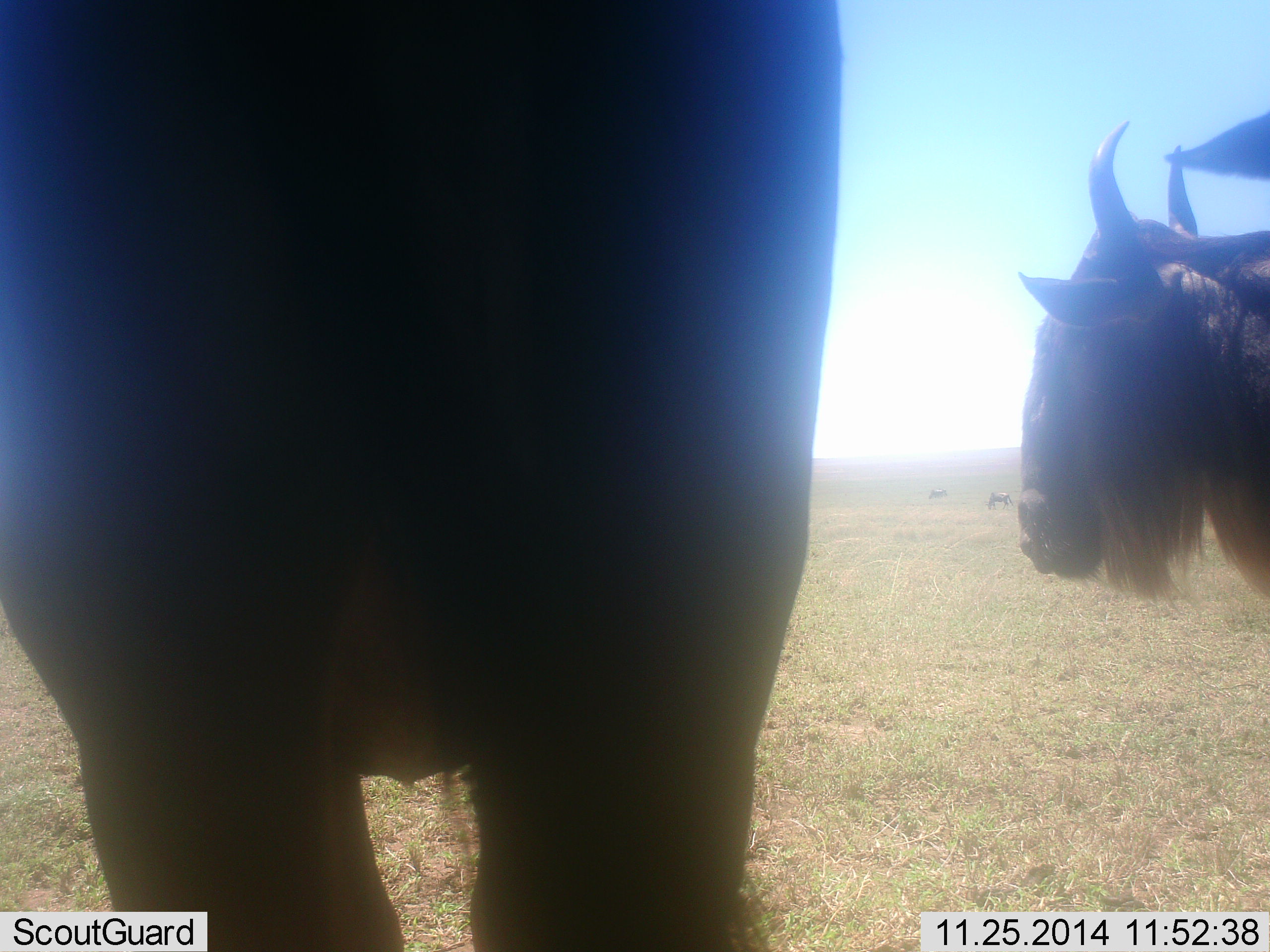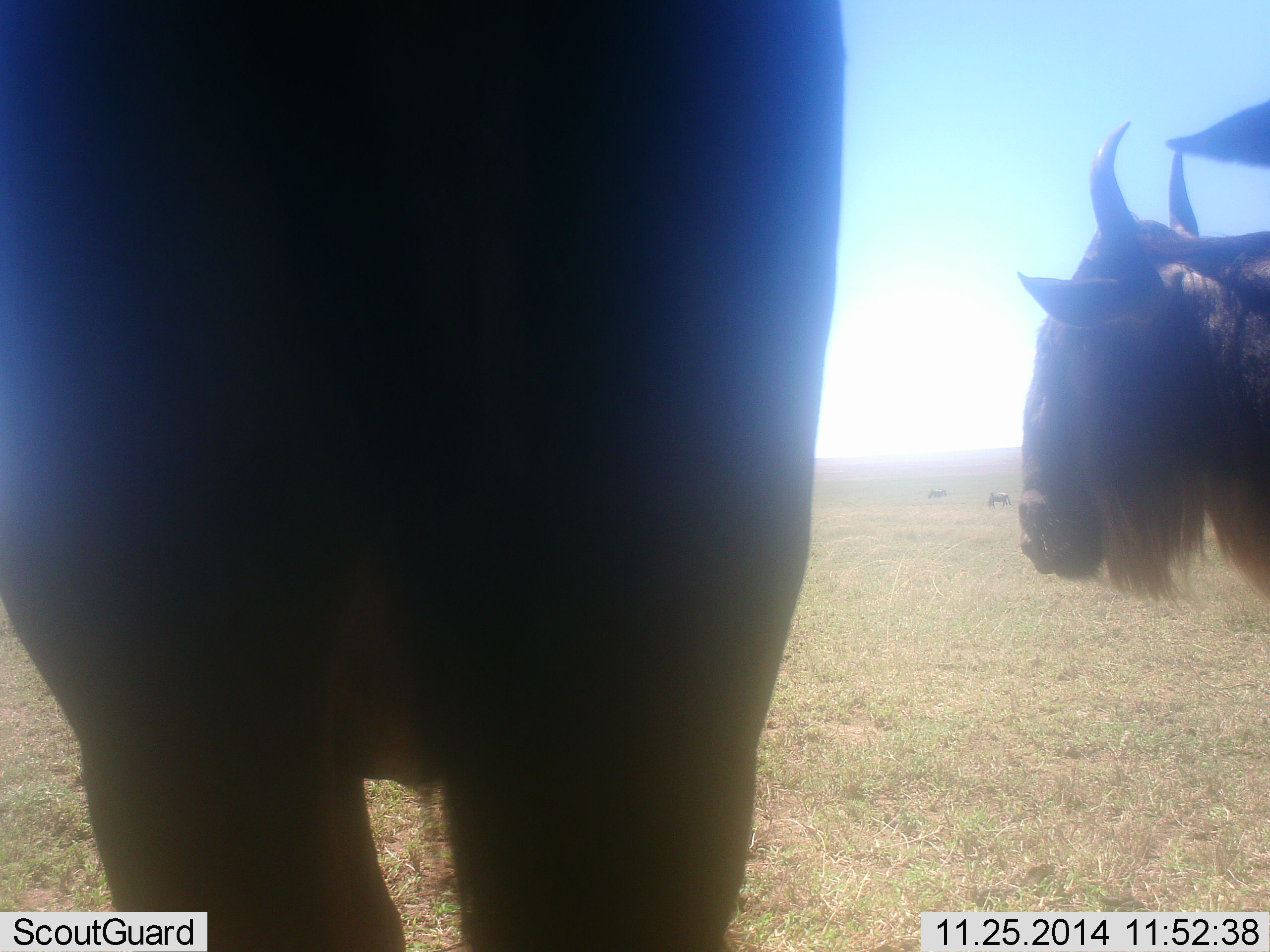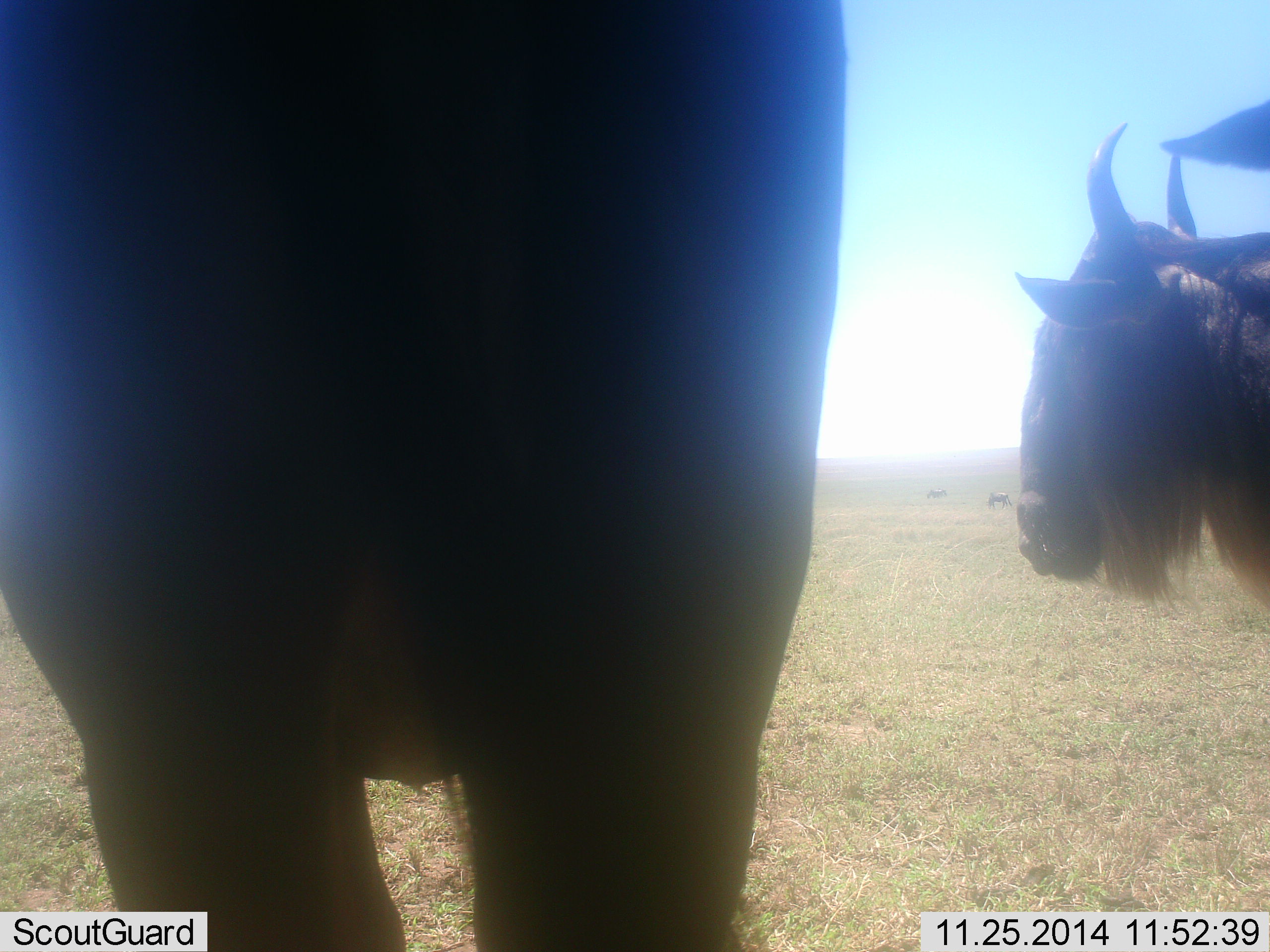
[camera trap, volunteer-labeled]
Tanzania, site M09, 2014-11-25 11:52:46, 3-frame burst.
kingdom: Animalia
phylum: Chordata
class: Mammalia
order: Artiodactyla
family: Bovidae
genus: Connochaetes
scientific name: Connochaetes taurinus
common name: blue wildebeest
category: wildebeest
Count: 3.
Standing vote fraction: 90%.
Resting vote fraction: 0%.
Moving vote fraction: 20%.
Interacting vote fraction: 0%.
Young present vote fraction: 0%.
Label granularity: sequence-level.